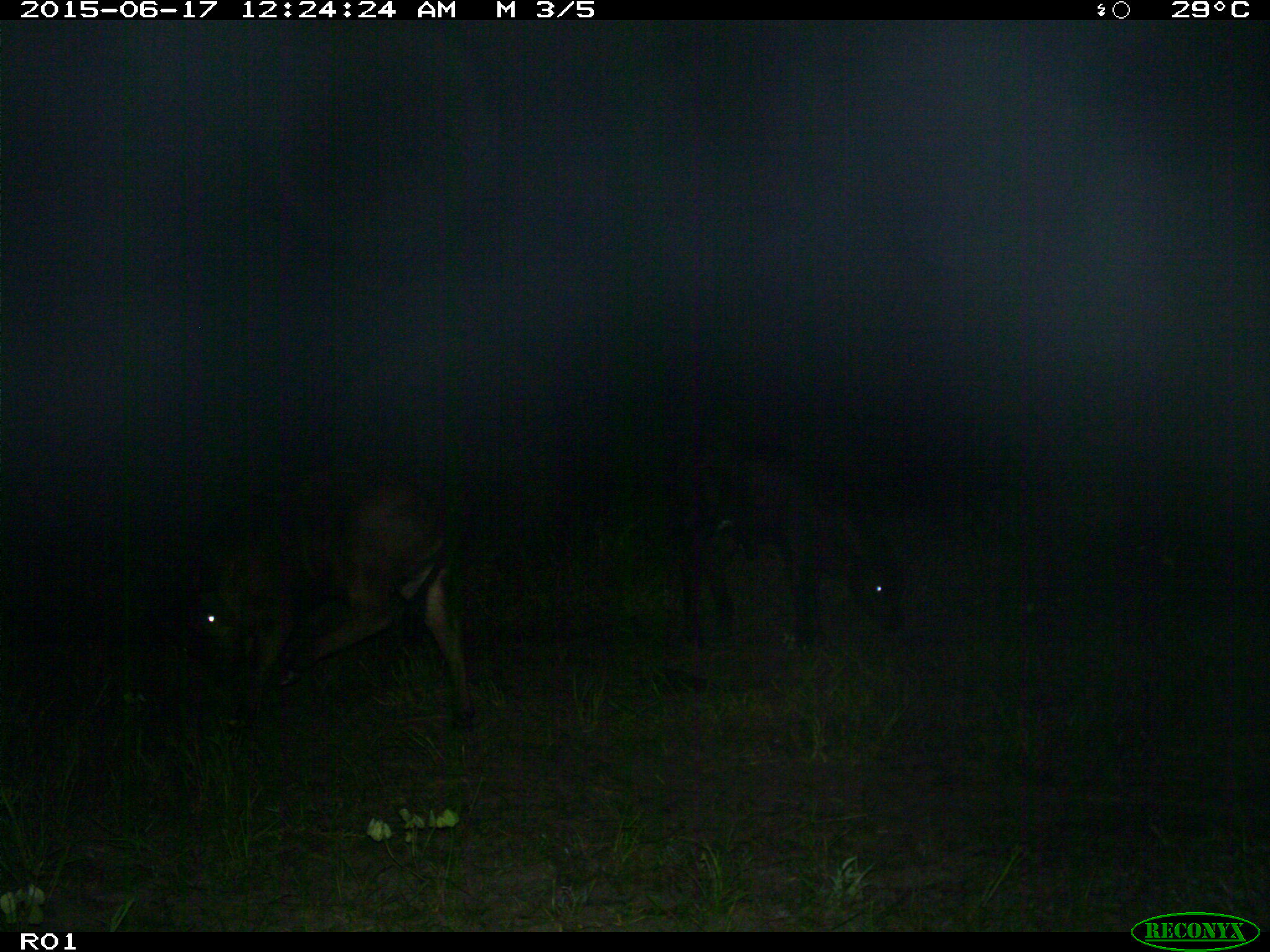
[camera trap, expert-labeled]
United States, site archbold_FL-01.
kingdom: Animalia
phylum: Chordata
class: Mammalia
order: Artiodactyla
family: Bovidae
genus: Bos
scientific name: Bos taurus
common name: domestic cow